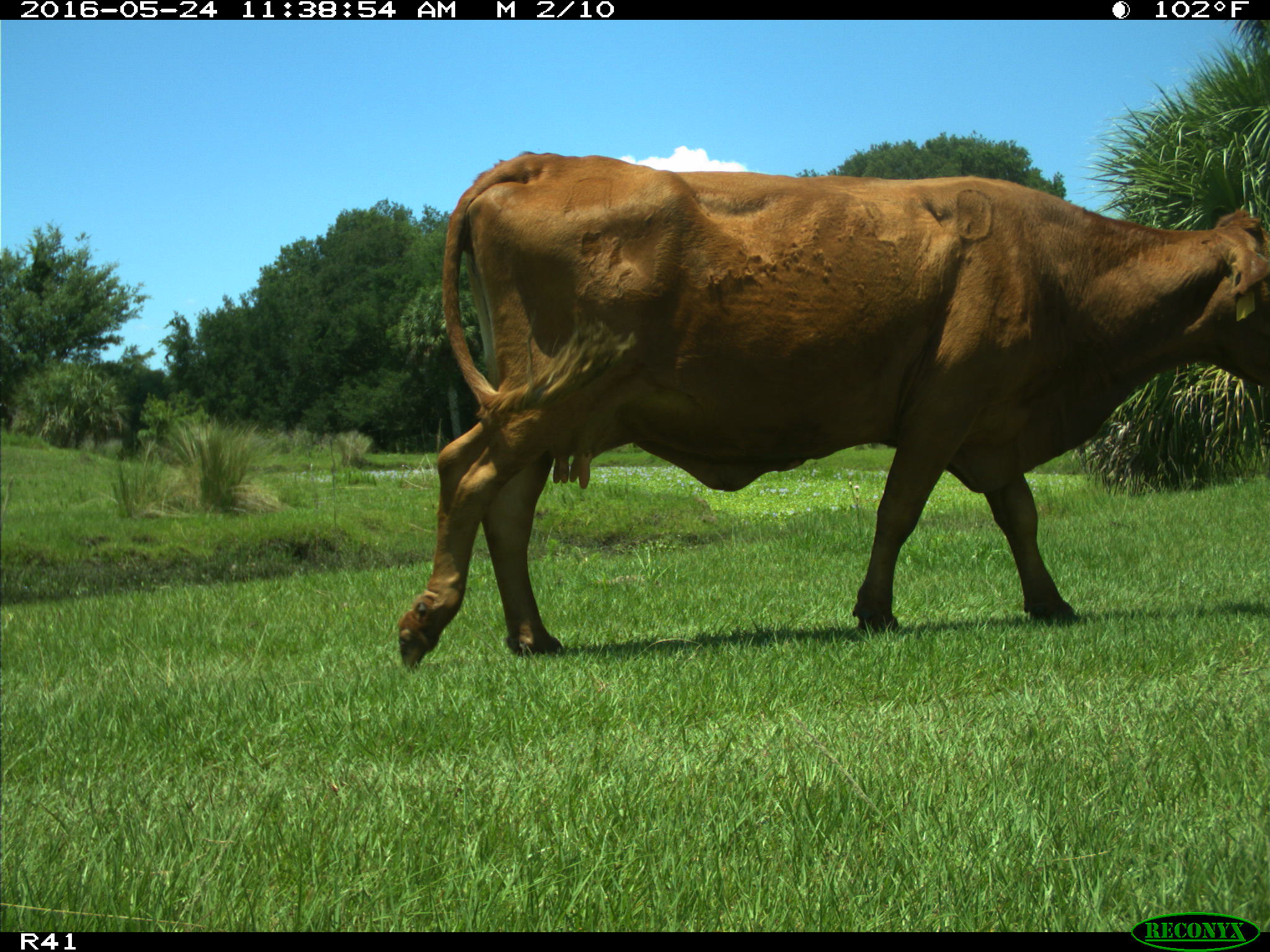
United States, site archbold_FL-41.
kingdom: Animalia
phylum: Chordata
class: Mammalia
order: Artiodactyla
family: Bovidae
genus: Bos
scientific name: Bos taurus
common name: domestic cow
Bos taurus (domestic cow).